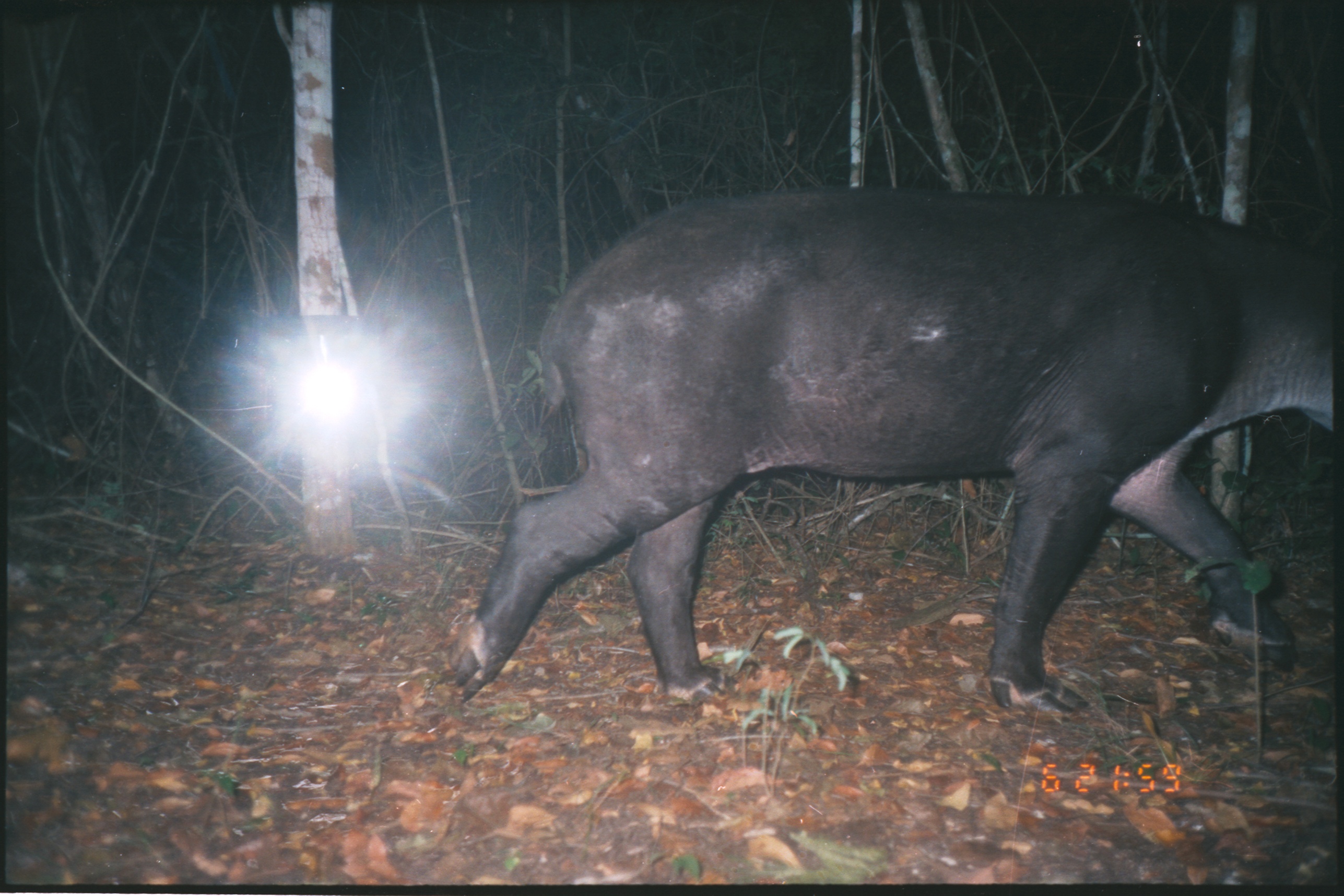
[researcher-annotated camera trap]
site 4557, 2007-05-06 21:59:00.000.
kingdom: Animalia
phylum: Chordata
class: Mammalia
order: Perissodactyla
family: Tapiridae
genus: Tapirus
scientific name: Tapirus bairdii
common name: baird's tapir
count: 1